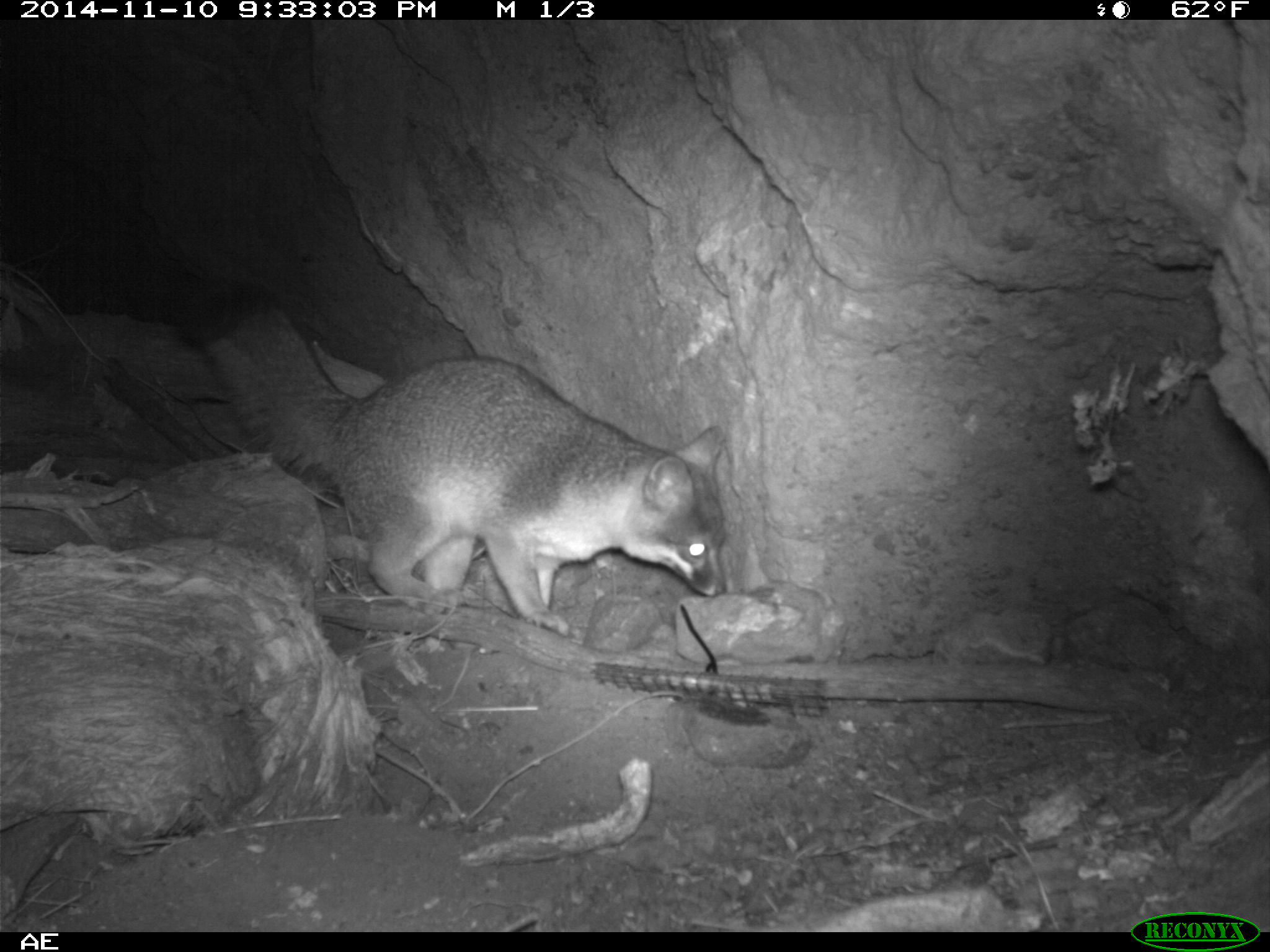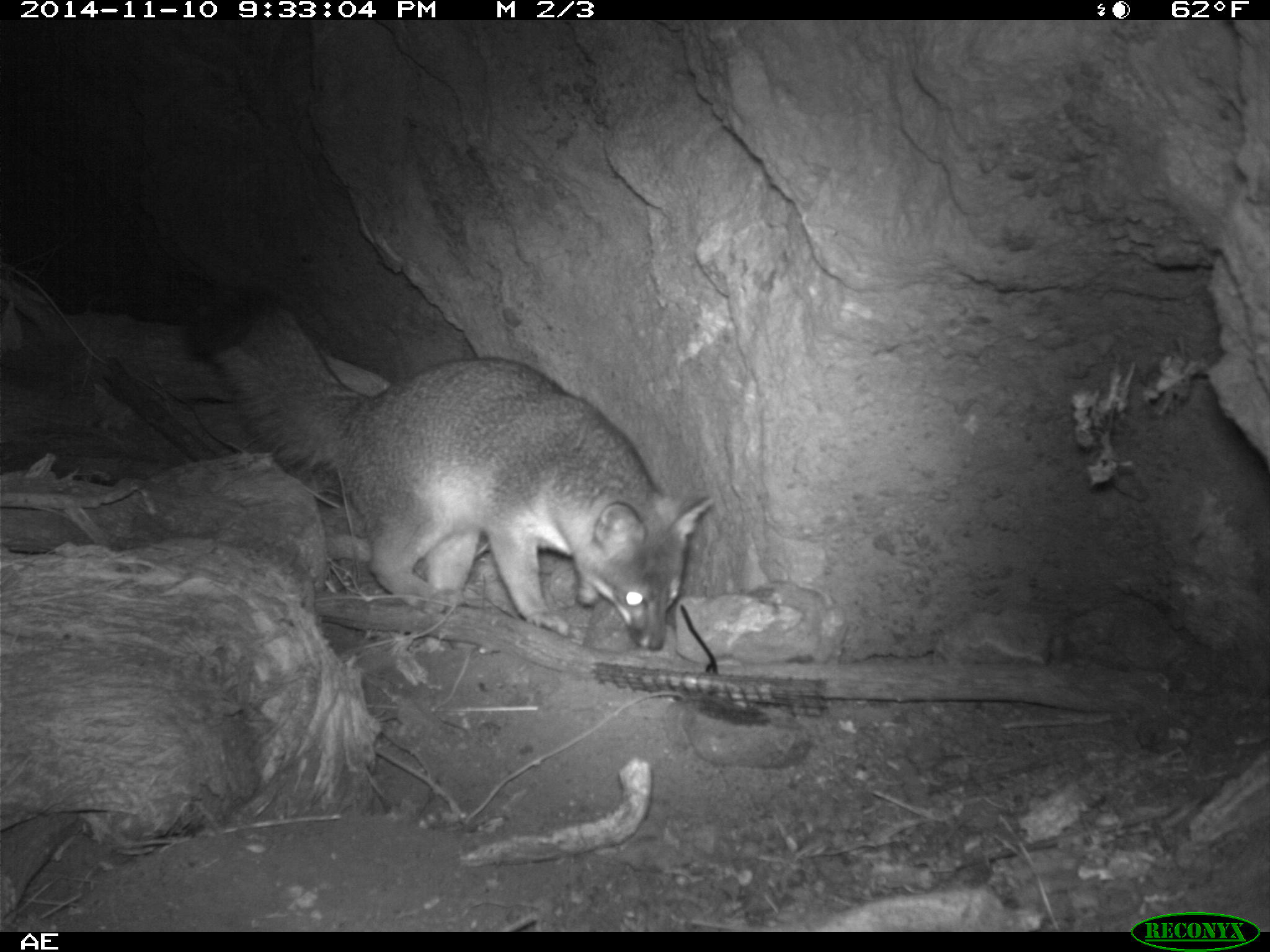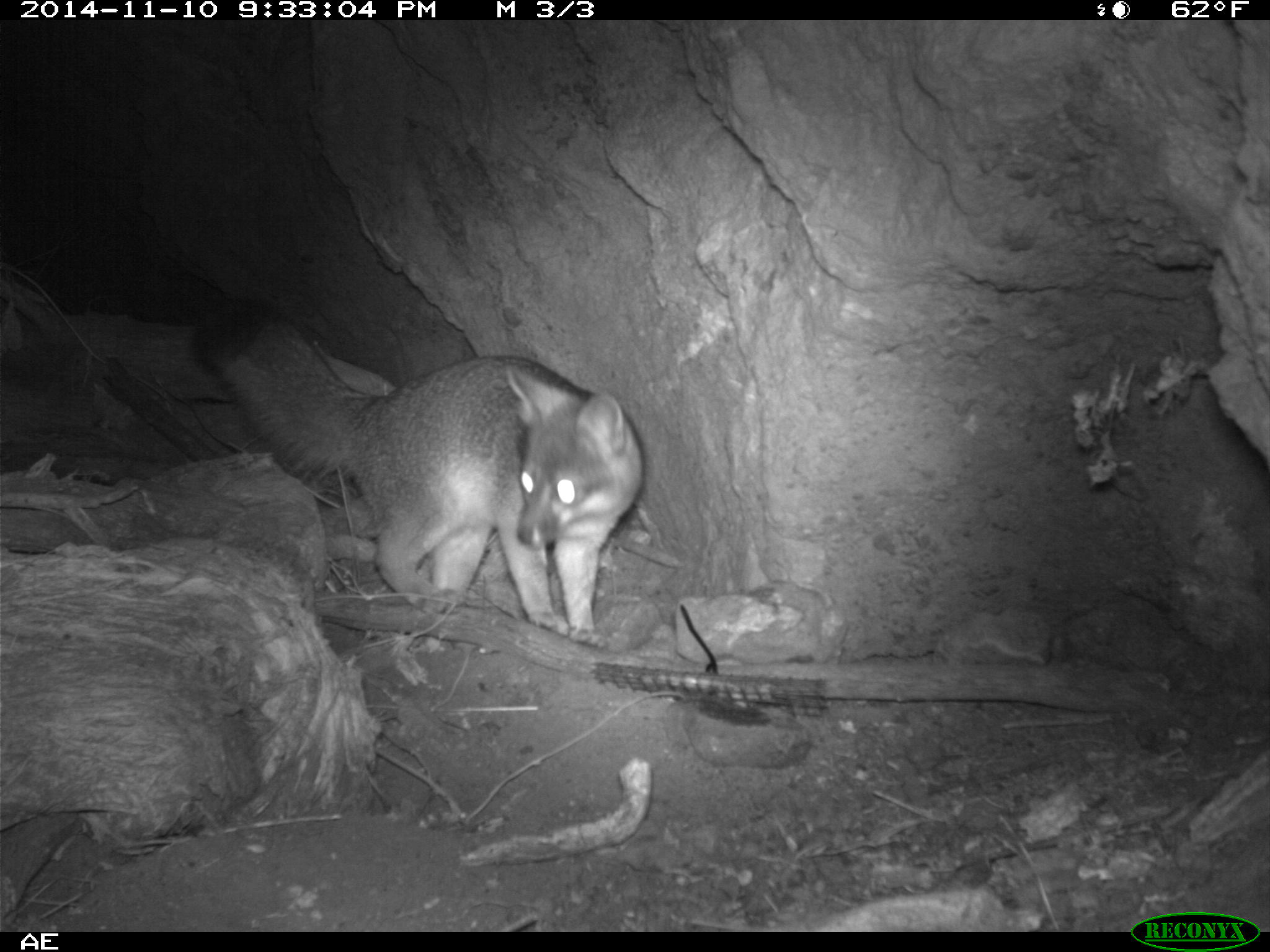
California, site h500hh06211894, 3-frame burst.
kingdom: Animalia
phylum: Chordata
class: Mammalia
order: Carnivora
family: Canidae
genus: Urocyon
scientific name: Urocyon littoralis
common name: island fox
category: fox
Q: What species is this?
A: Fox (island fox) (Urocyon littoralis).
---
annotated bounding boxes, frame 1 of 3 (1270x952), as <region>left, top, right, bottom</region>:
fox: <region>169, 266, 726, 634</region>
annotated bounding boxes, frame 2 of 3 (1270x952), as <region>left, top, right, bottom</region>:
fox: <region>184, 282, 715, 651</region>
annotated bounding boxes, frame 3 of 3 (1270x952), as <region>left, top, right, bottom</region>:
fox: <region>192, 298, 646, 648</region>